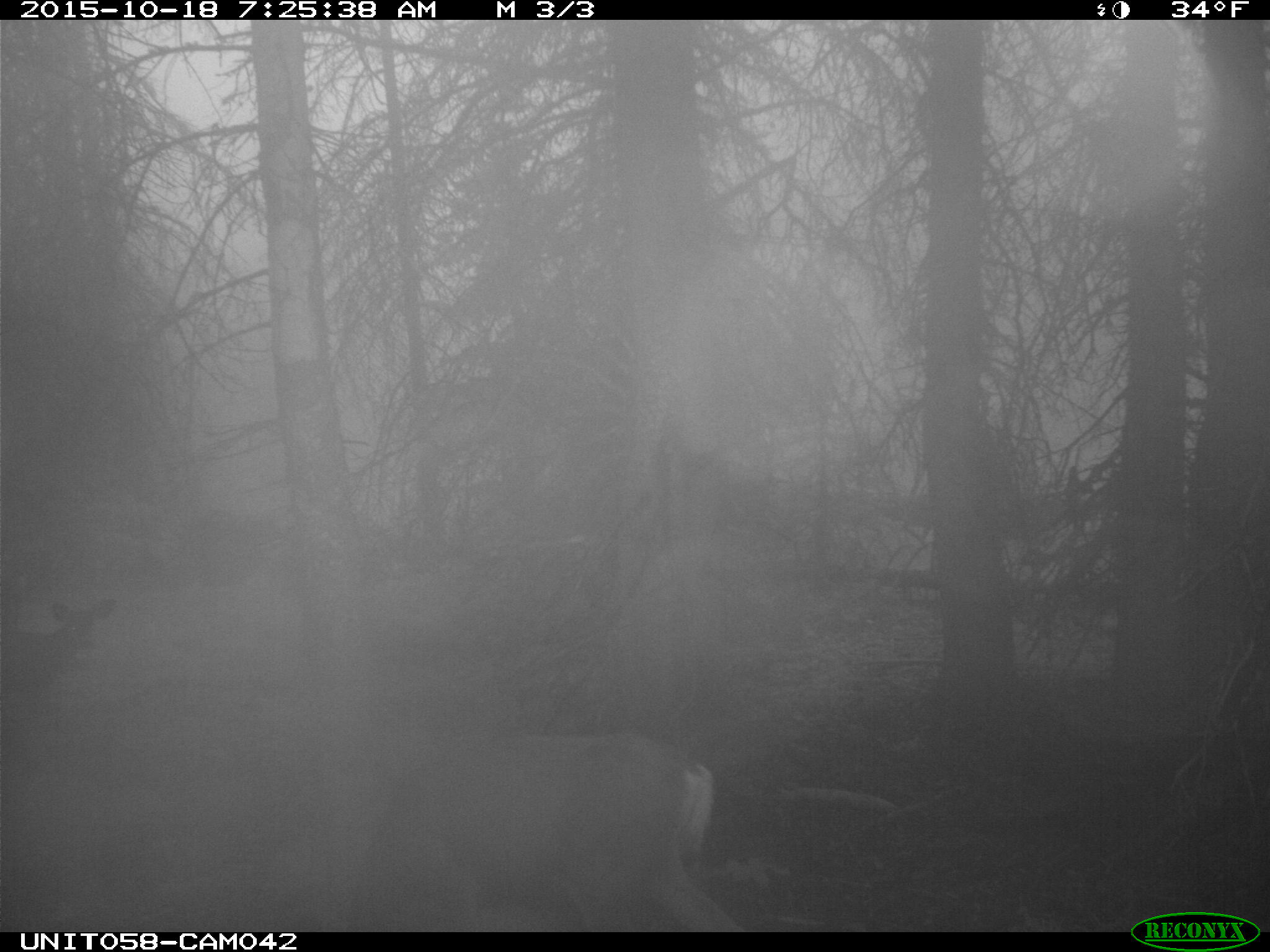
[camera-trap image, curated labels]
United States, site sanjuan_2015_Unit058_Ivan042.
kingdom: Animalia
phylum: Chordata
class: Mammalia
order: Artiodactyla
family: Cervidae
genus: Odocoileus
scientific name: Odocoileus hemionus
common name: mule deer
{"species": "Odocoileus hemionus (mule deer)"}